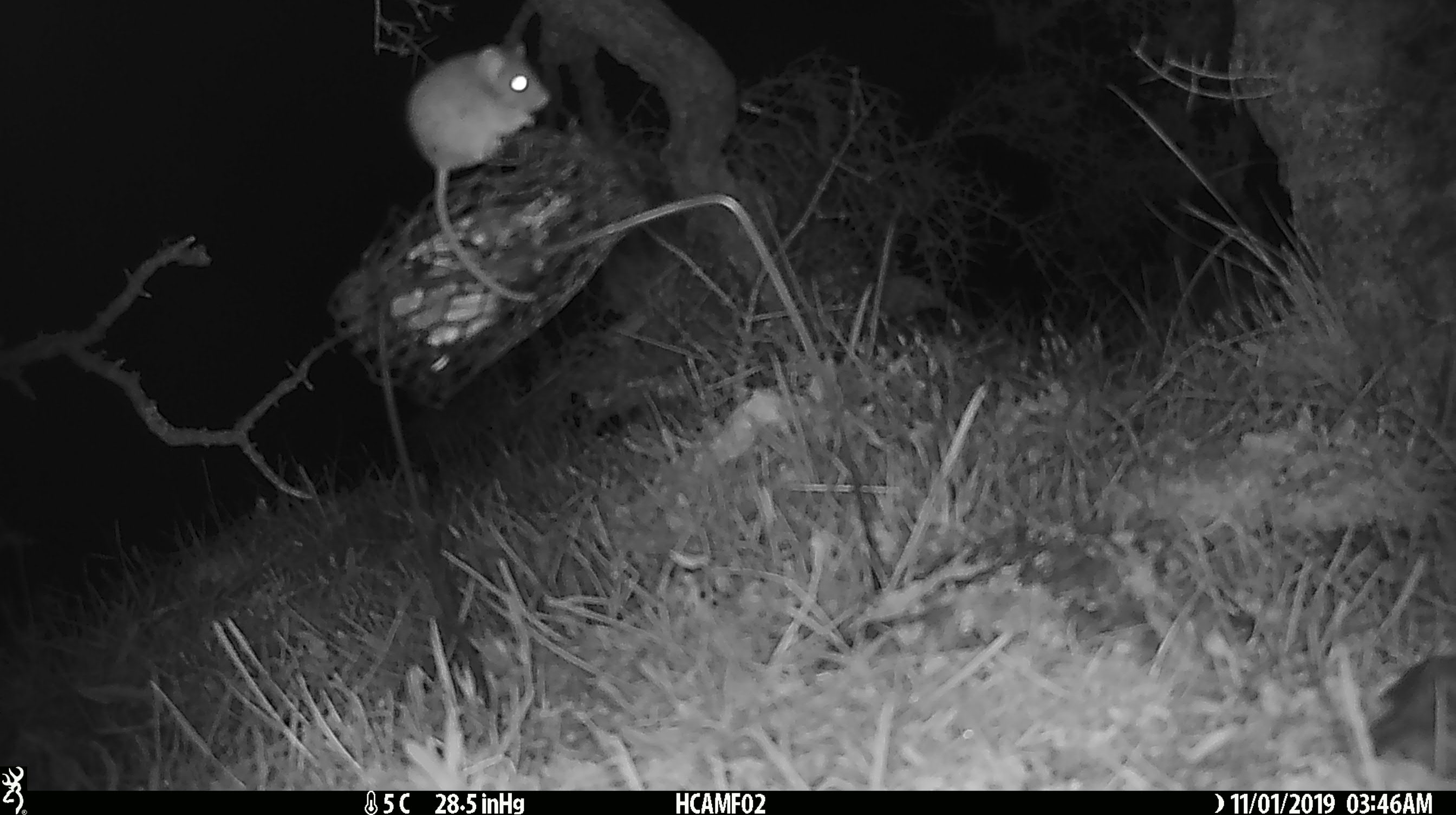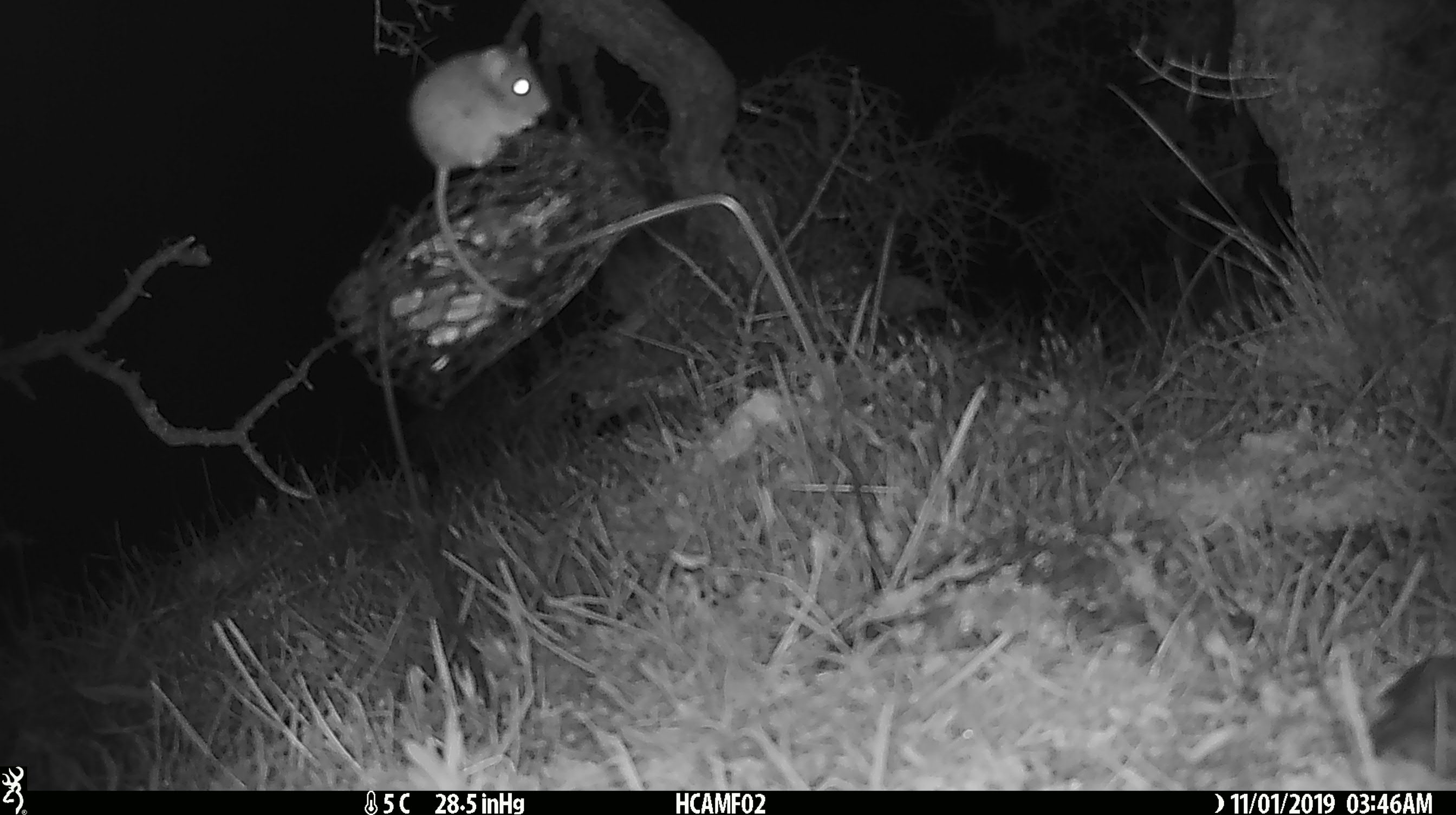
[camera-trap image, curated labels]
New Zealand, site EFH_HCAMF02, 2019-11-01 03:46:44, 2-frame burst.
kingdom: Animalia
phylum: Chordata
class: Mammalia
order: Rodentia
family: Muridae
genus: Mus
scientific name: Mus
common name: mouse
Mouse (Mus).